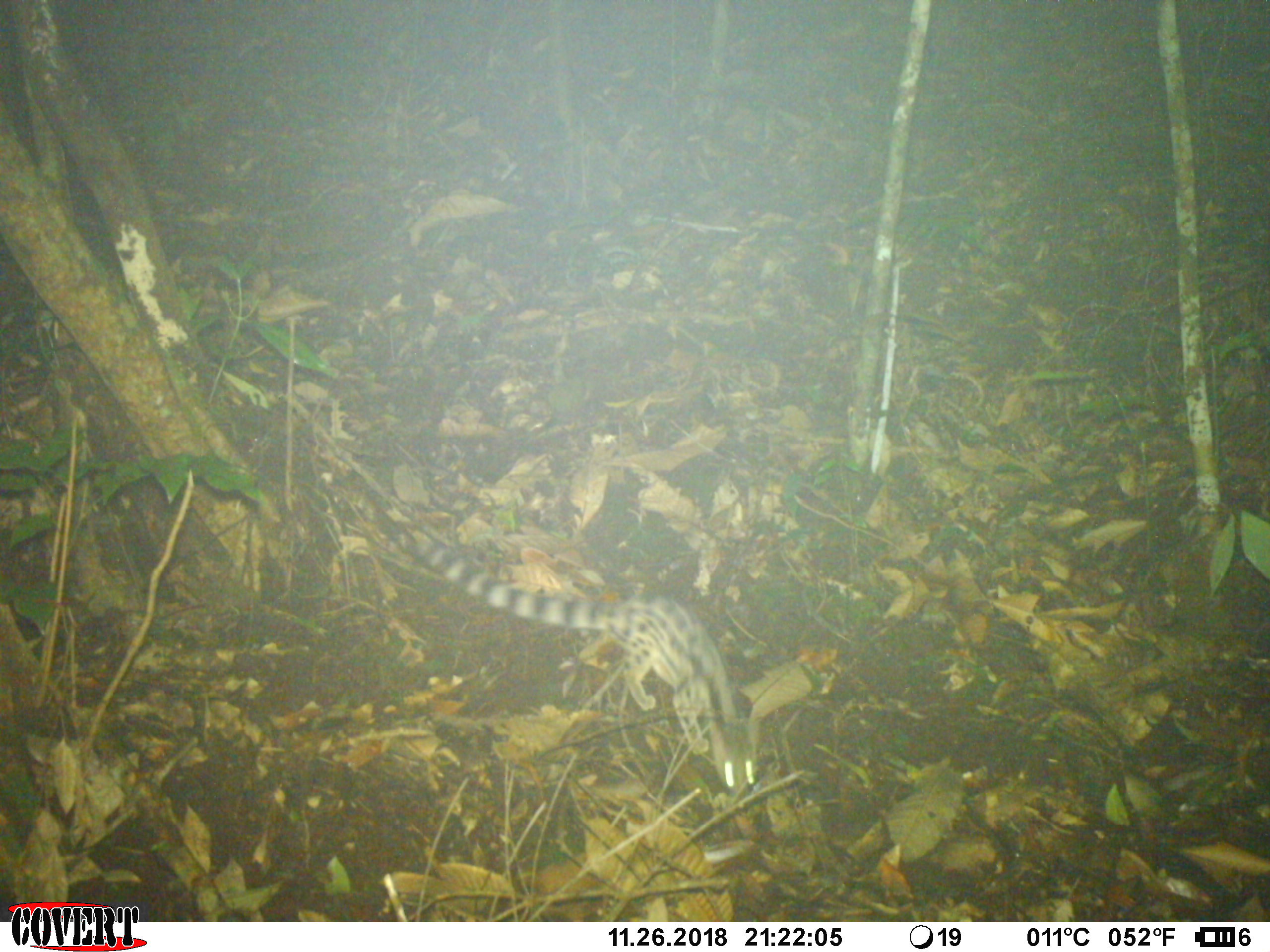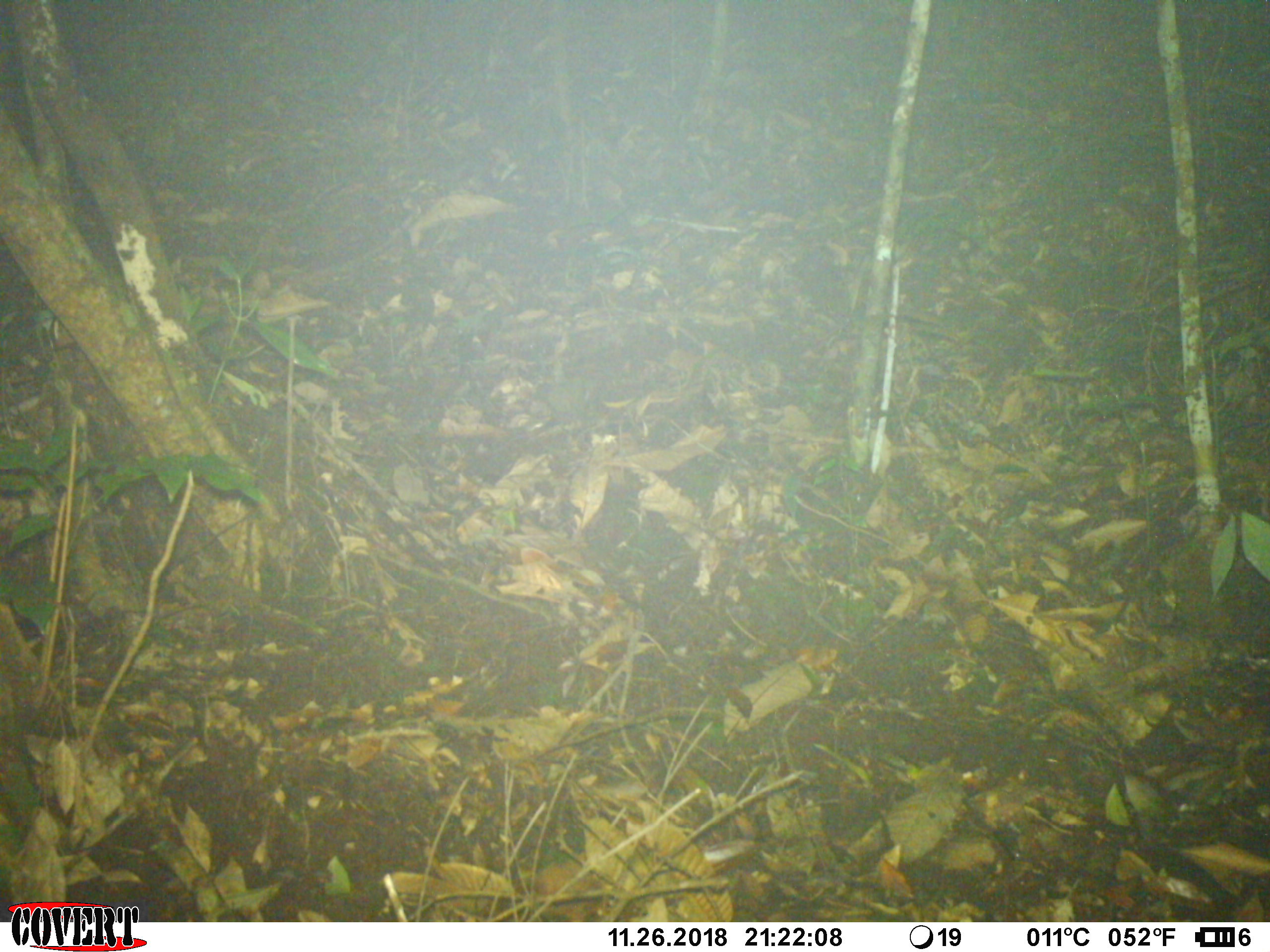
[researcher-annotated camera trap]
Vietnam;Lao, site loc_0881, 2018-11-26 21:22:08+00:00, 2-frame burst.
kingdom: Animalia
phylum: Chordata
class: Mammalia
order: Carnivora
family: Prionodontidae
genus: Prionodon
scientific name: Prionodon pardicolor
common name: spotted linsang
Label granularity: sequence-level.